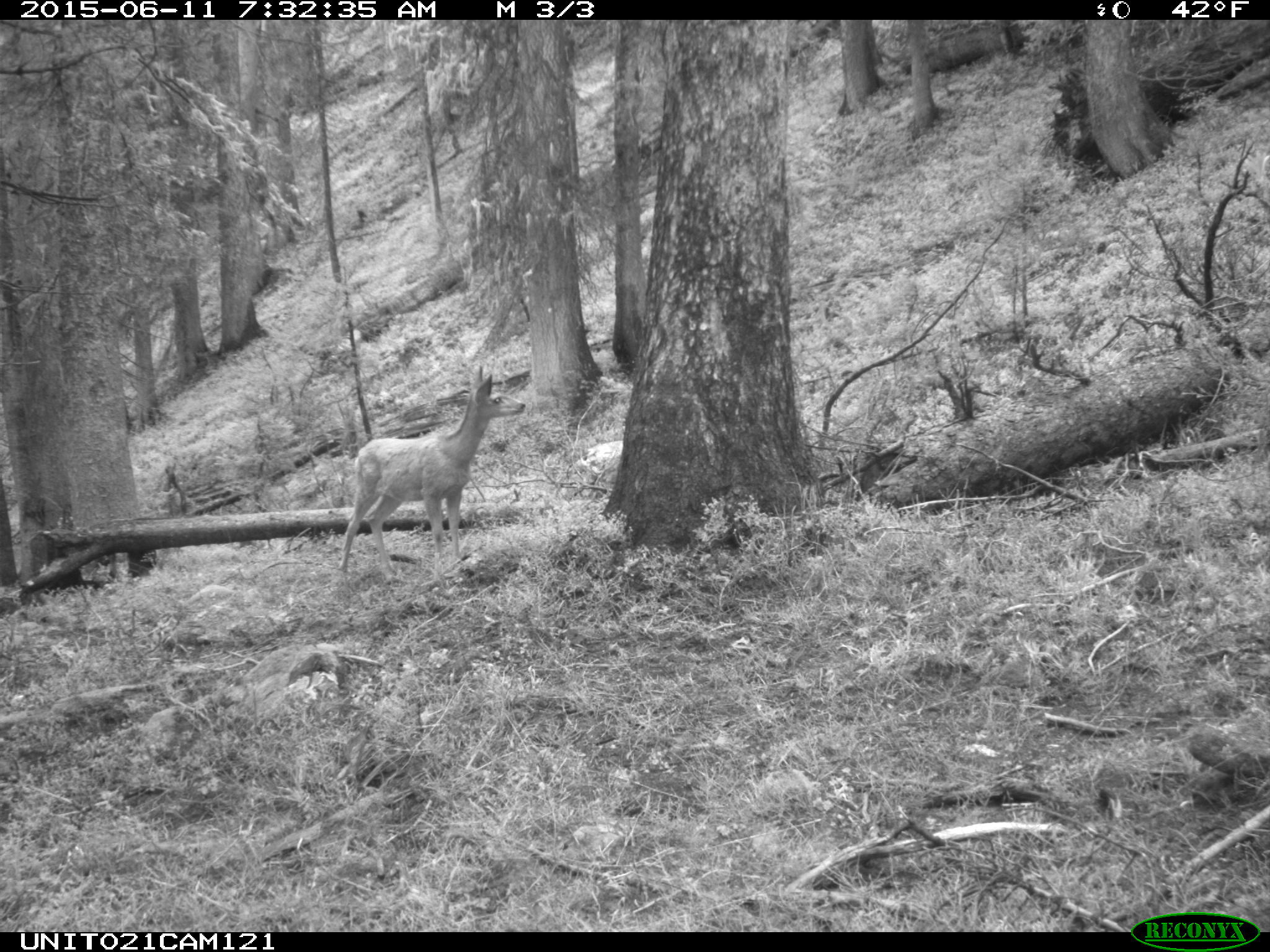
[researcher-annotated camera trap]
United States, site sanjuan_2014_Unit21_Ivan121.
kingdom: Animalia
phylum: Chordata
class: Mammalia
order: Artiodactyla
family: Cervidae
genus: Odocoileus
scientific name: Odocoileus hemionus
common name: mule deer